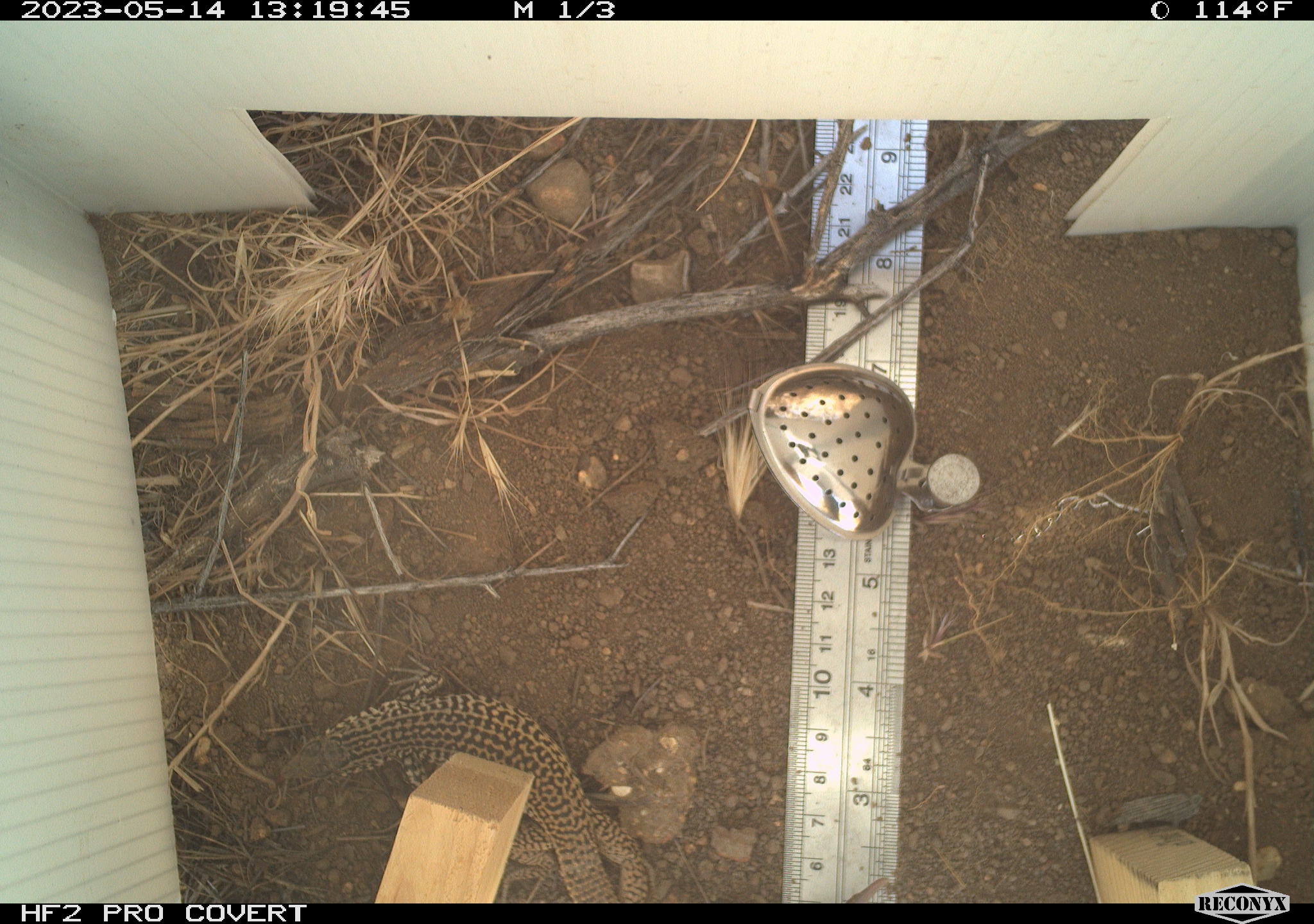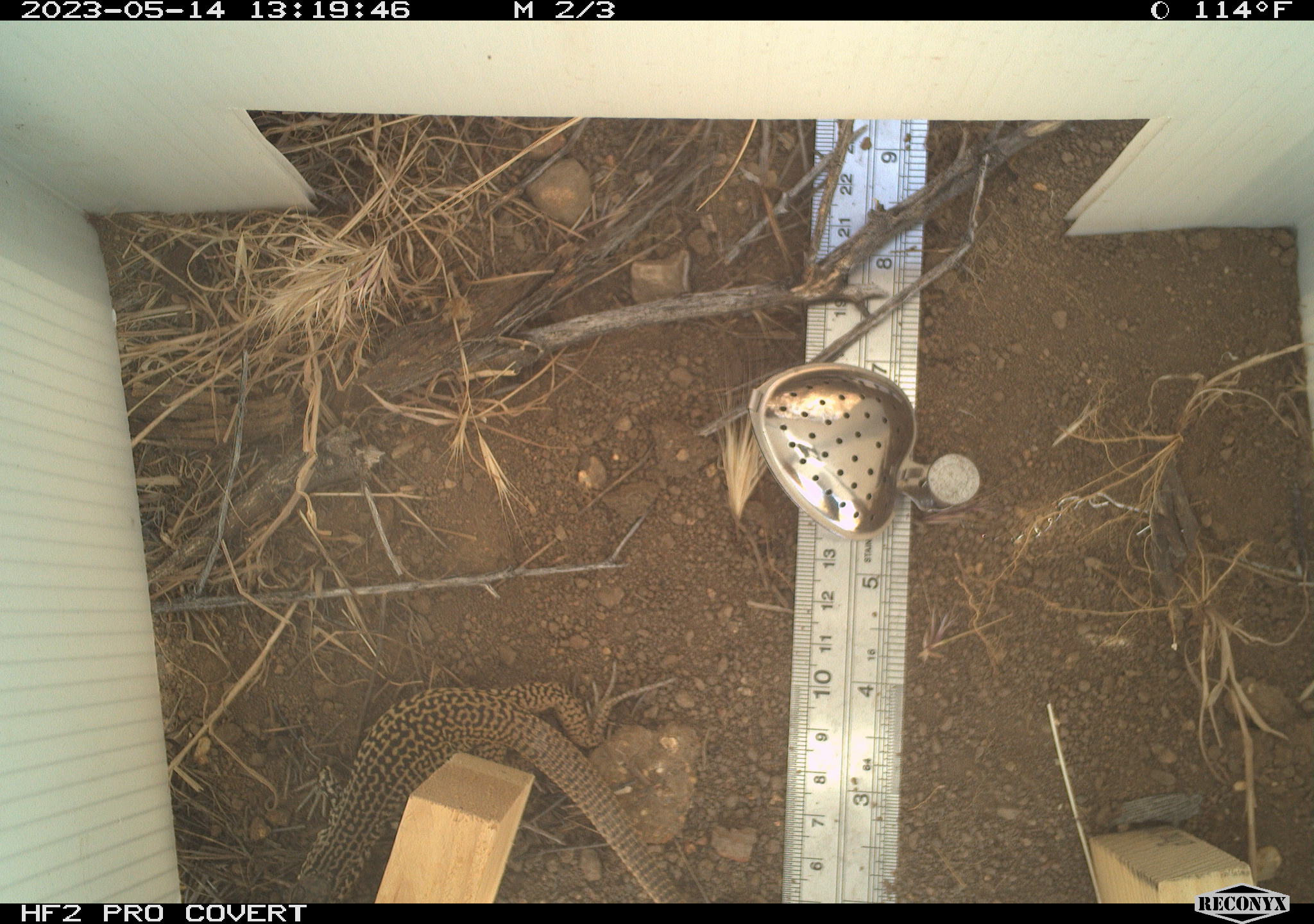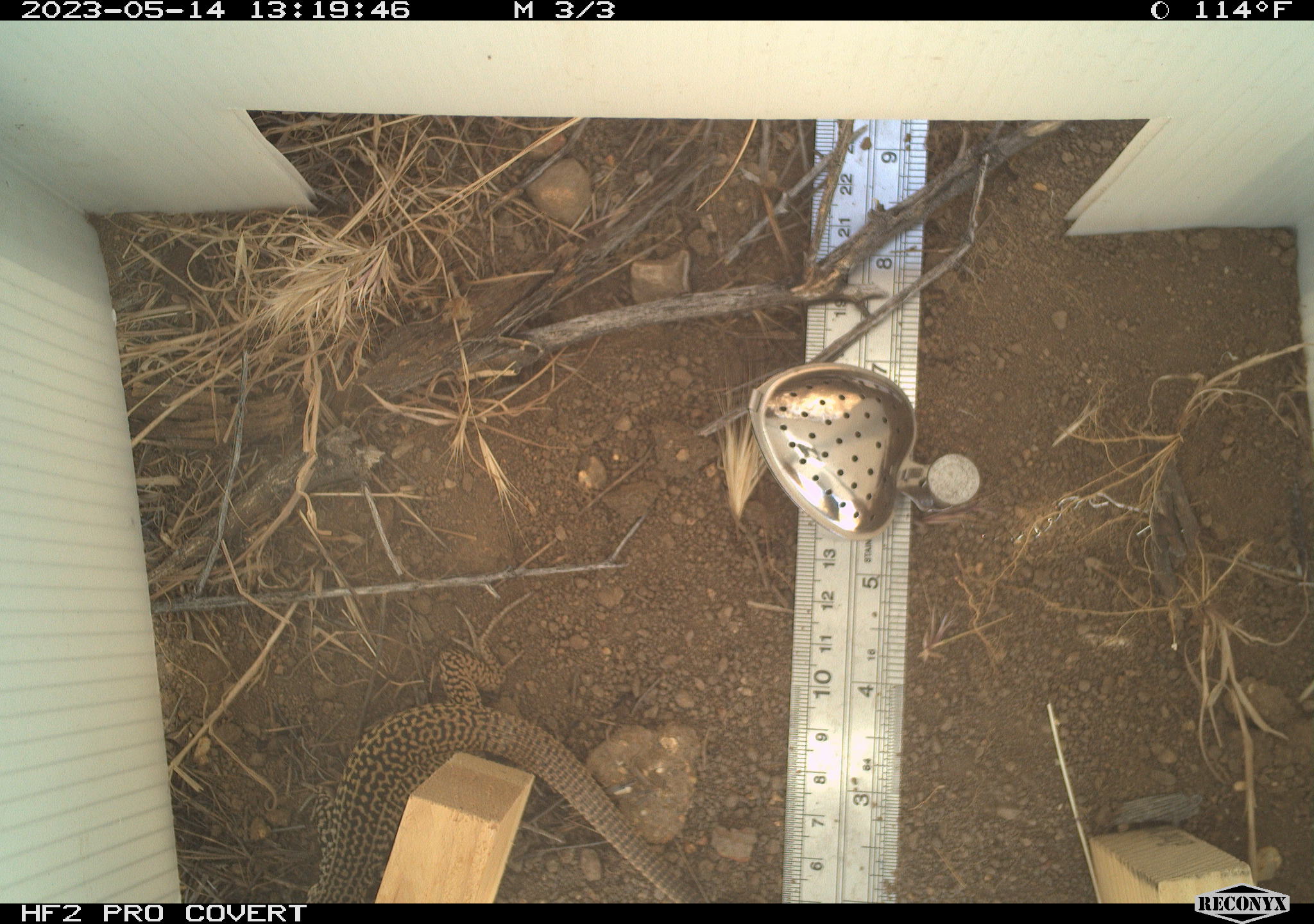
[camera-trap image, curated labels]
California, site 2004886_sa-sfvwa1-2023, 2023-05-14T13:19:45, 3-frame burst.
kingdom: Animalia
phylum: Chordata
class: Reptilia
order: Squamata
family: Teiidae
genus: Aspidoscelis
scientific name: Aspidoscelis tigris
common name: western whiptail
Western whiptail (Aspidoscelis tigris).